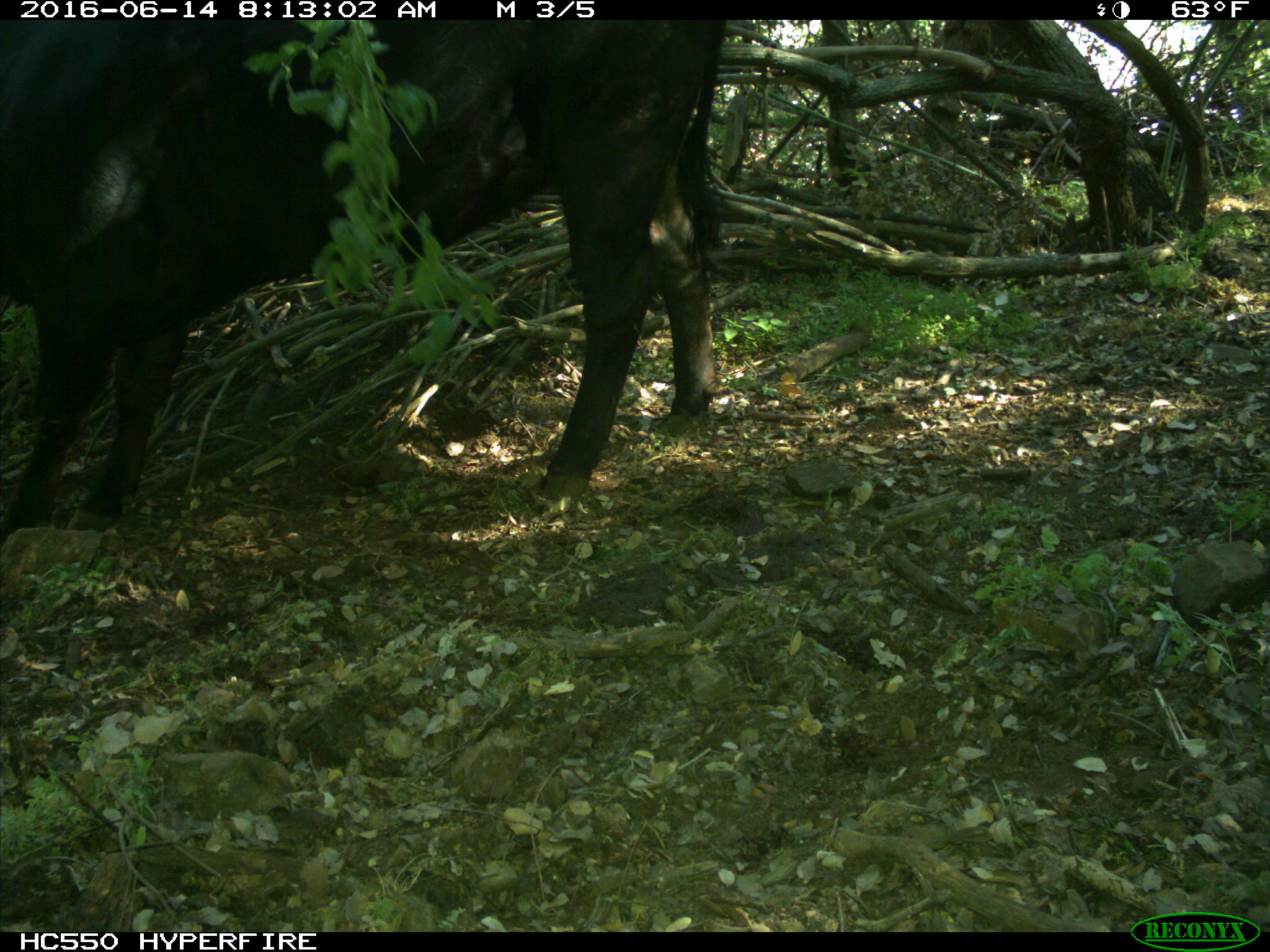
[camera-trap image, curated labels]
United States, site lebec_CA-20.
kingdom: Animalia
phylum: Chordata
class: Mammalia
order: Artiodactyla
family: Bovidae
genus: Bos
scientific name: Bos taurus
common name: domestic cow